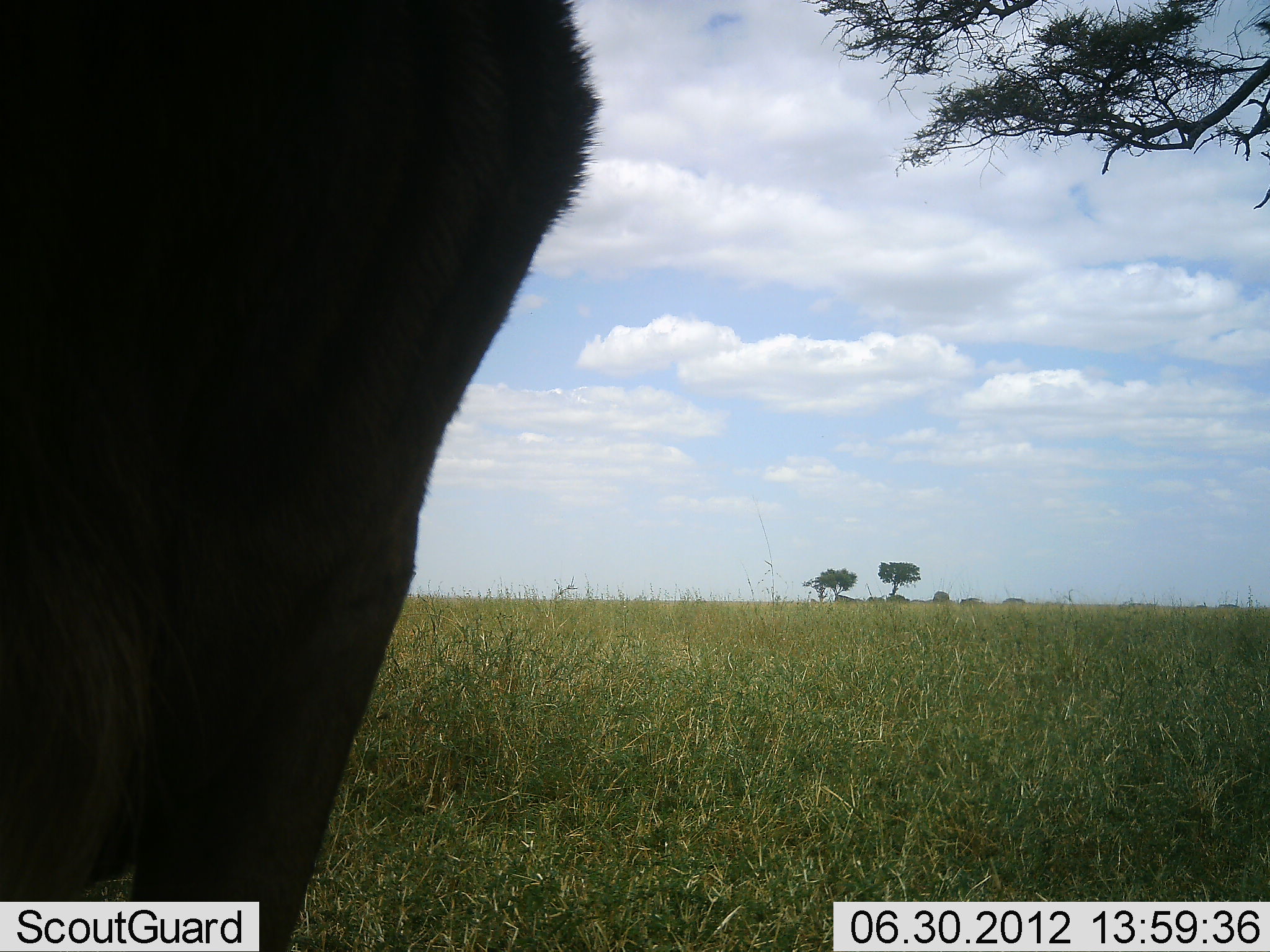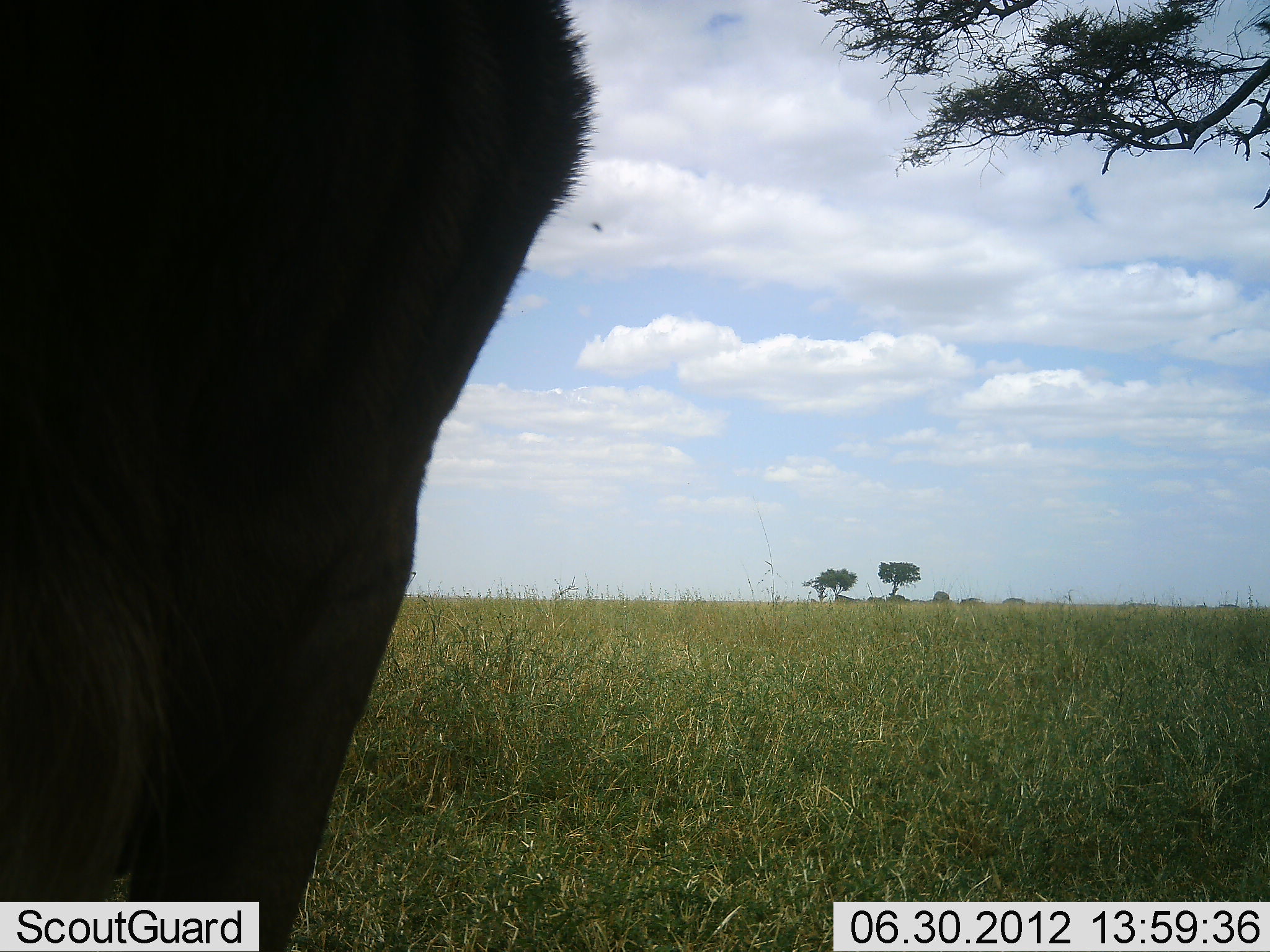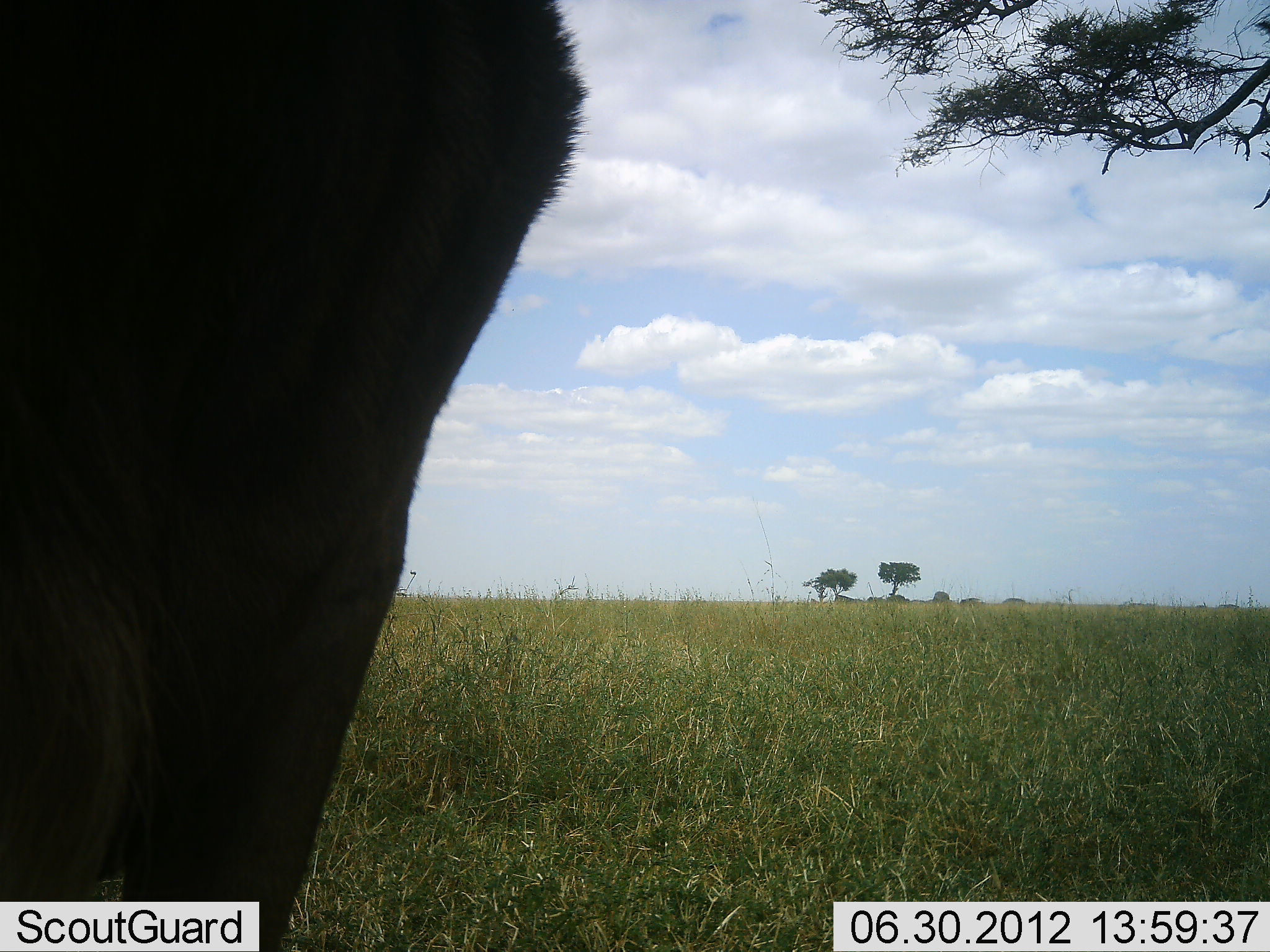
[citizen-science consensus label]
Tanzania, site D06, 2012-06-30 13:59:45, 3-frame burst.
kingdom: Animalia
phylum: Chordata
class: Mammalia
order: Artiodactyla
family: Bovidae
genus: Connochaetes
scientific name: Connochaetes taurinus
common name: blue wildebeest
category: wildebeest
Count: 1.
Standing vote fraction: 91%.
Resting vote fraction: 0%.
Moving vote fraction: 0%.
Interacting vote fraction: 0%.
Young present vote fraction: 0%.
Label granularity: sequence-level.